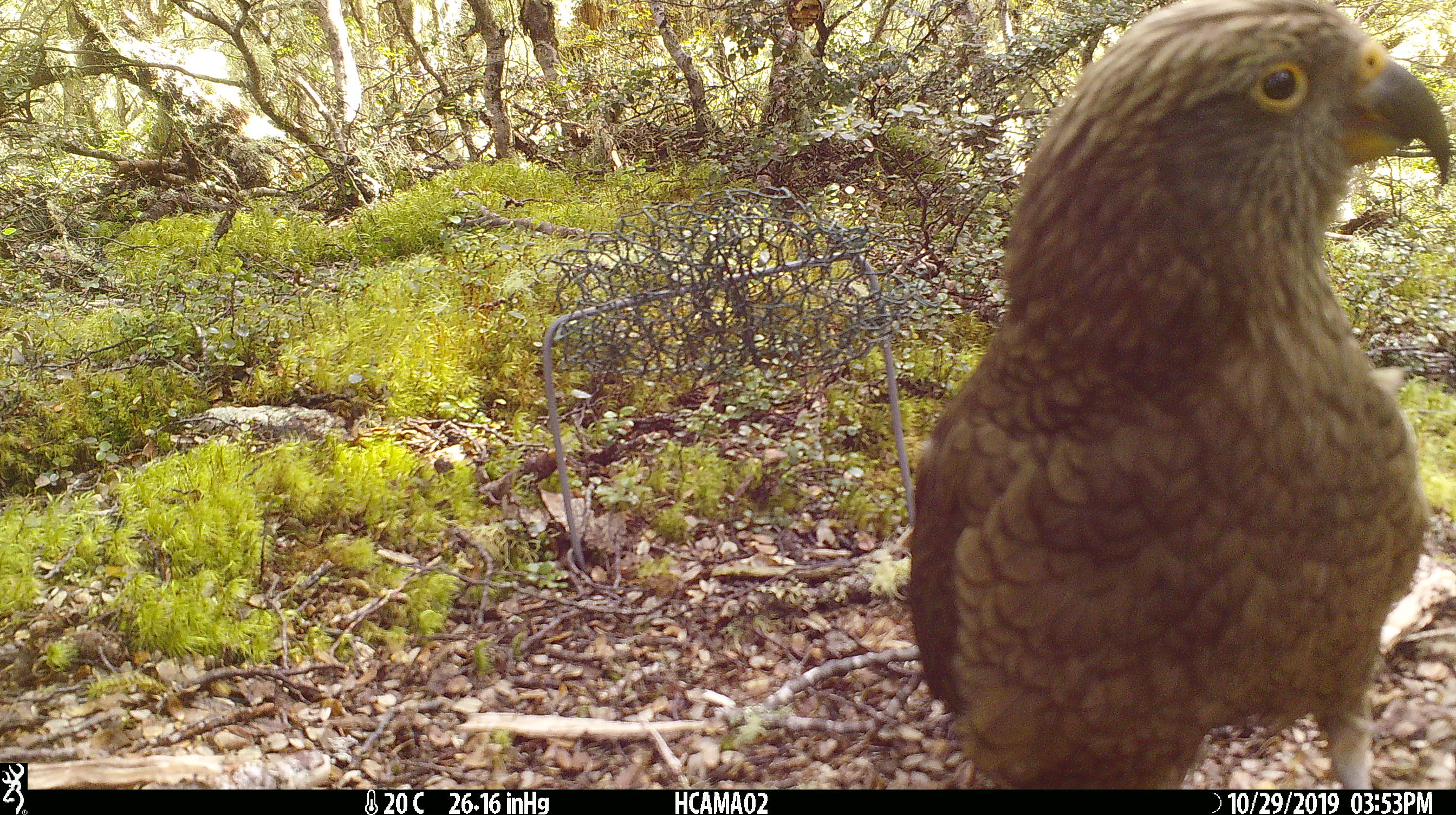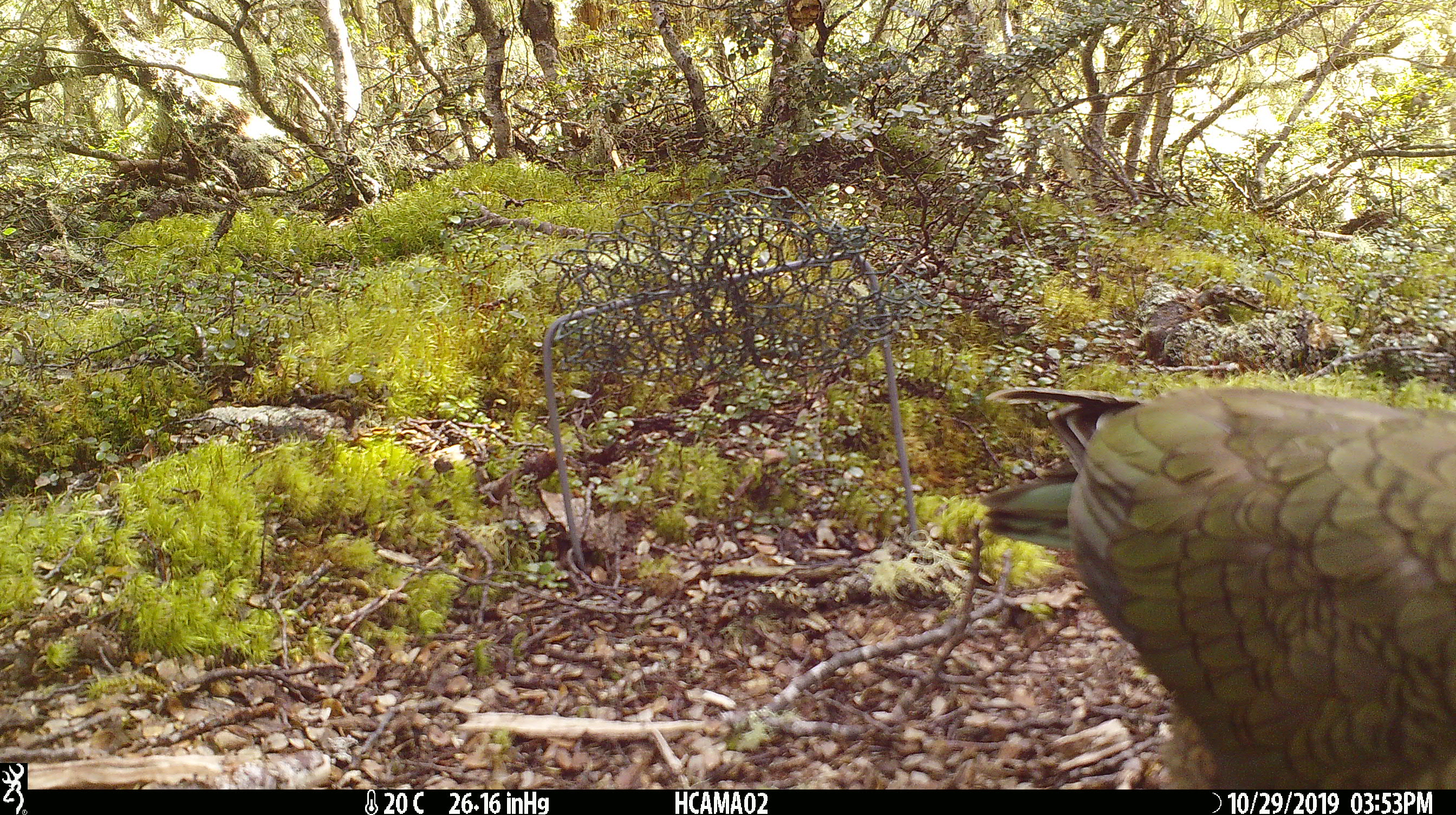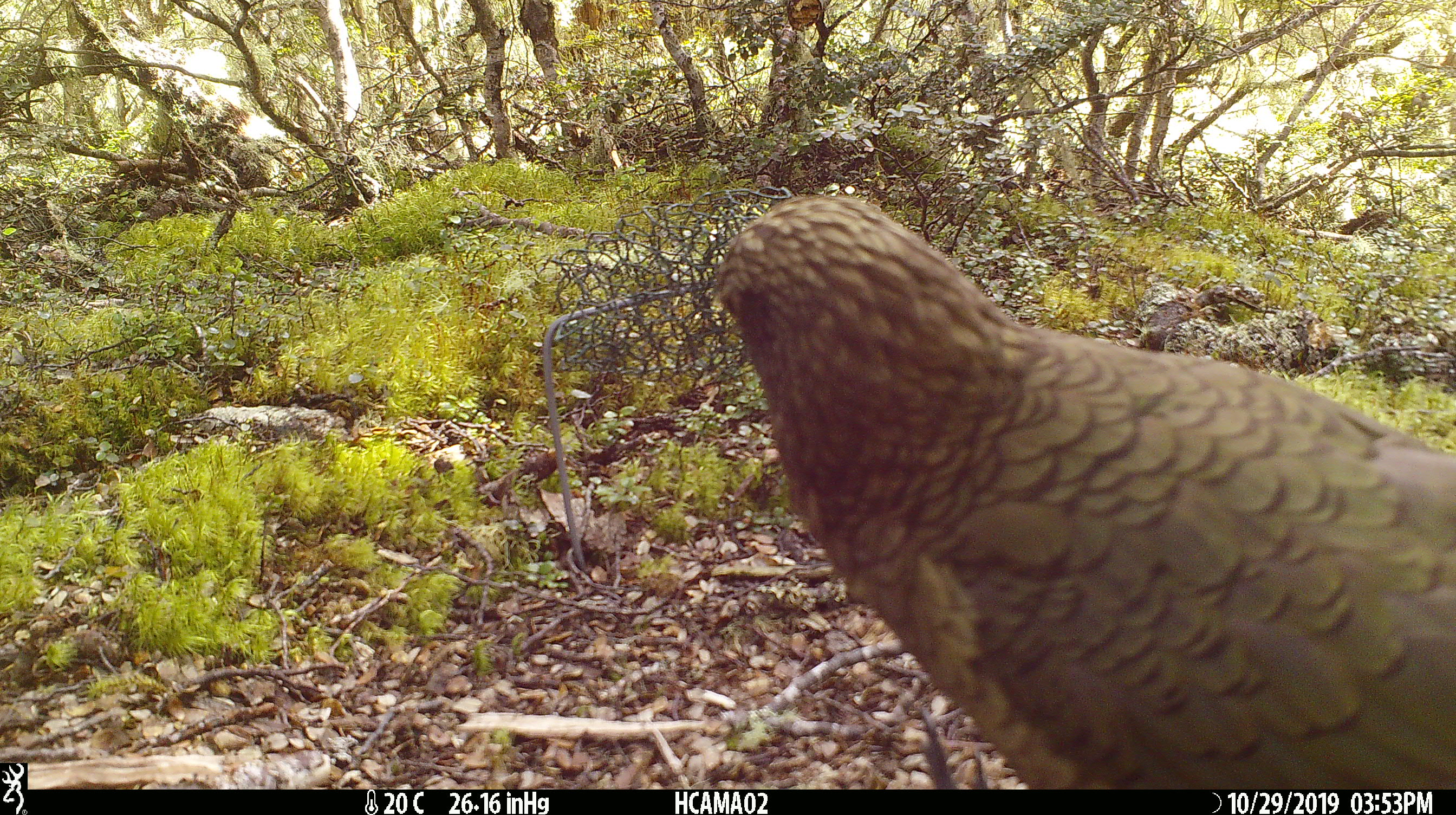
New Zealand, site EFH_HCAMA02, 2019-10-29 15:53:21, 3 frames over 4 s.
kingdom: Animalia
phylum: Chordata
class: Aves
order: Psittaciformes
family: Strigopidae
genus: Nestor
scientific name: Nestor notabilis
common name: kea